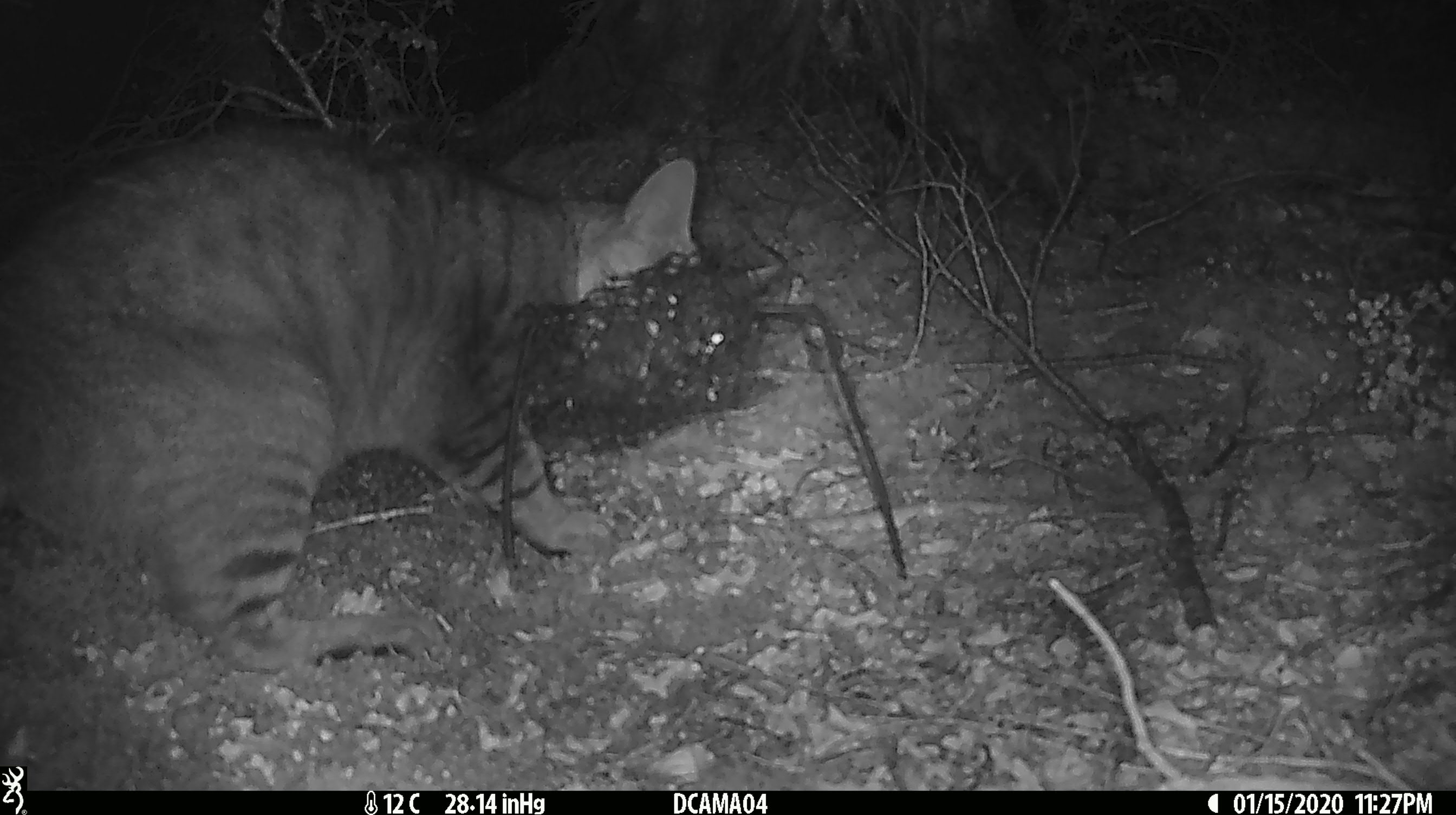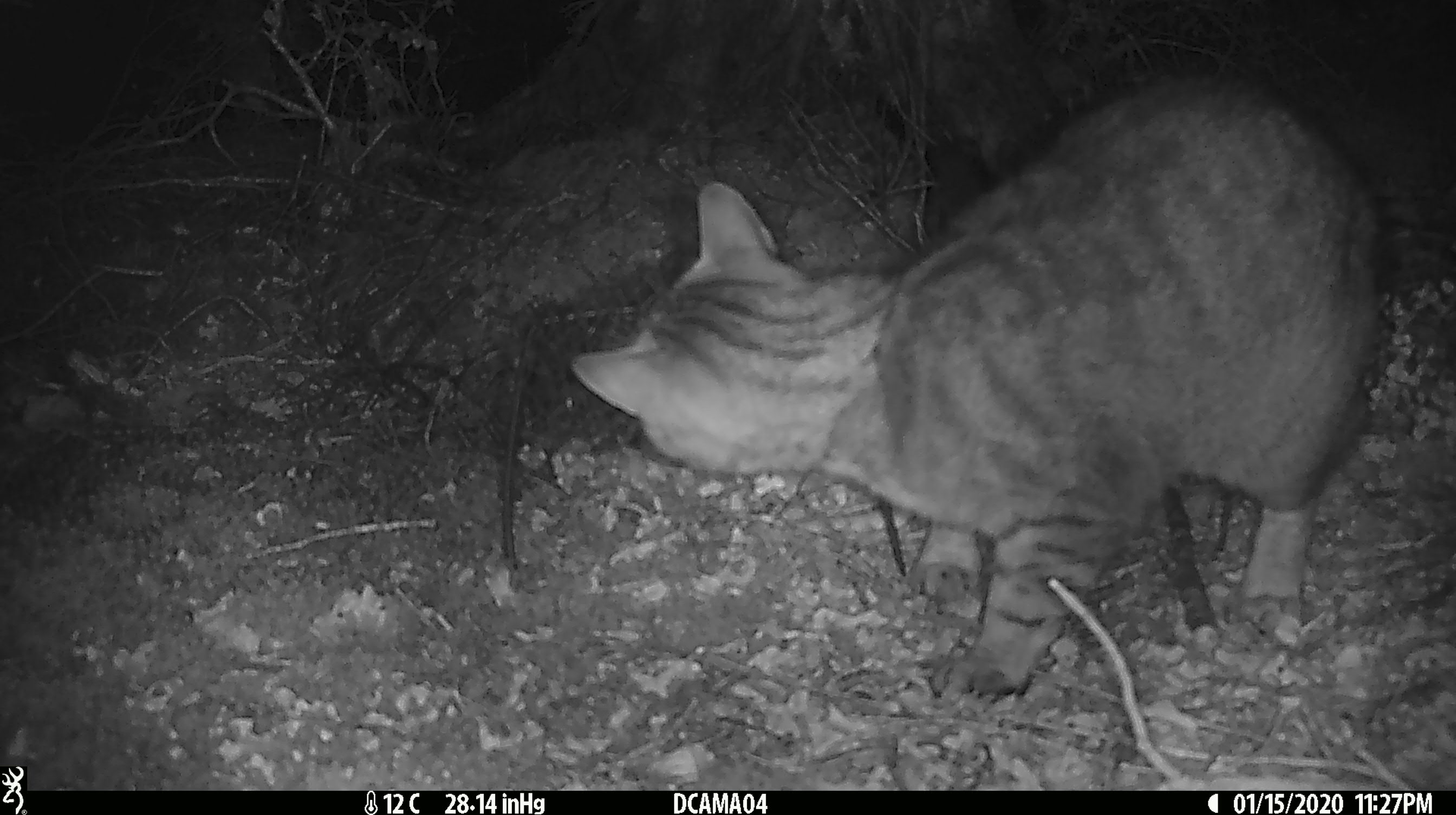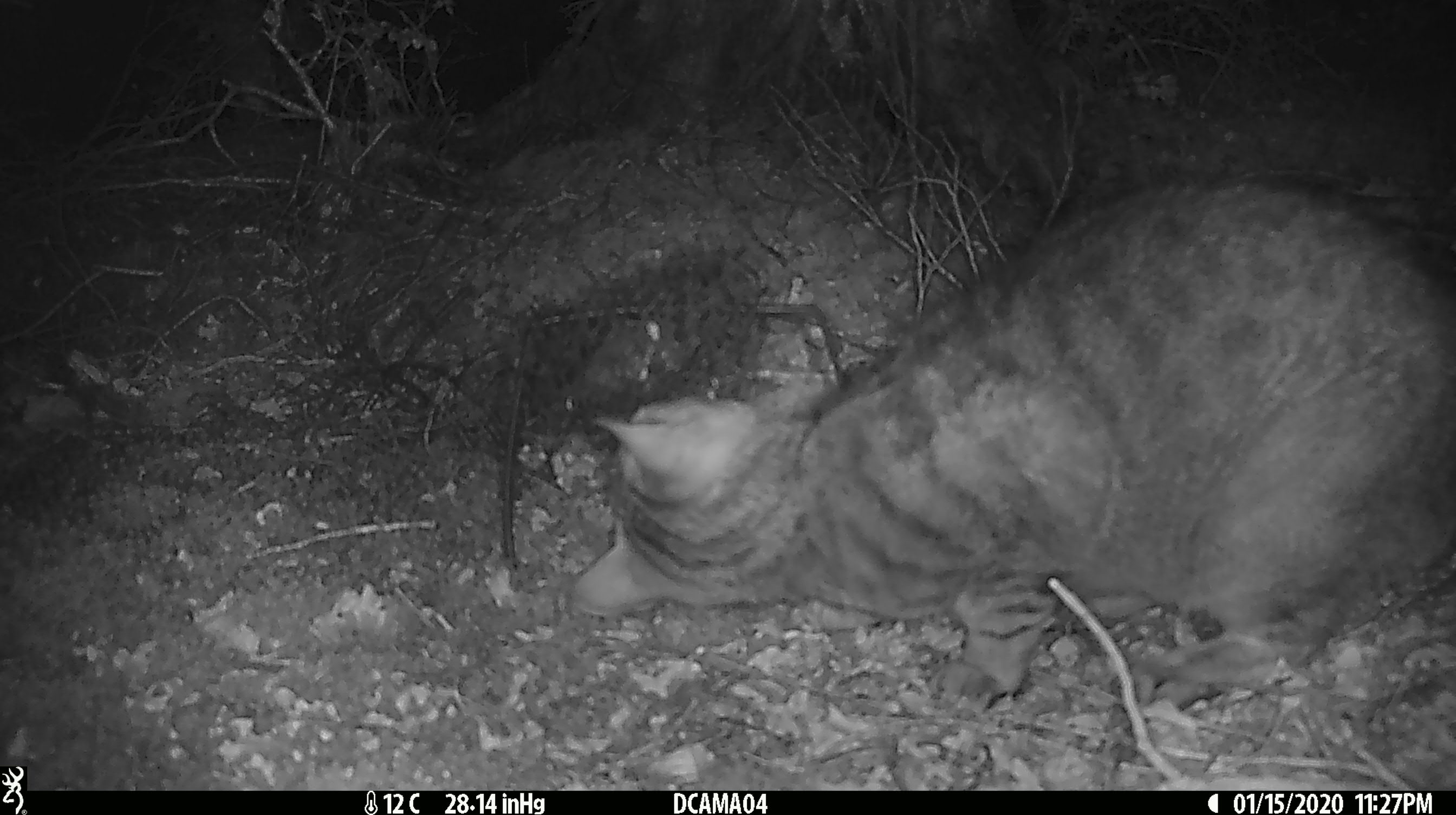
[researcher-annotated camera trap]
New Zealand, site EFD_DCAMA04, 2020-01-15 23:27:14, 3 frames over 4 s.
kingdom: Animalia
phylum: Chordata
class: Mammalia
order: Carnivora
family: Felidae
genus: Felis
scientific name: Felis catus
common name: domestic cat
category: cat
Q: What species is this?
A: Cat (domestic cat) (Felis catus).